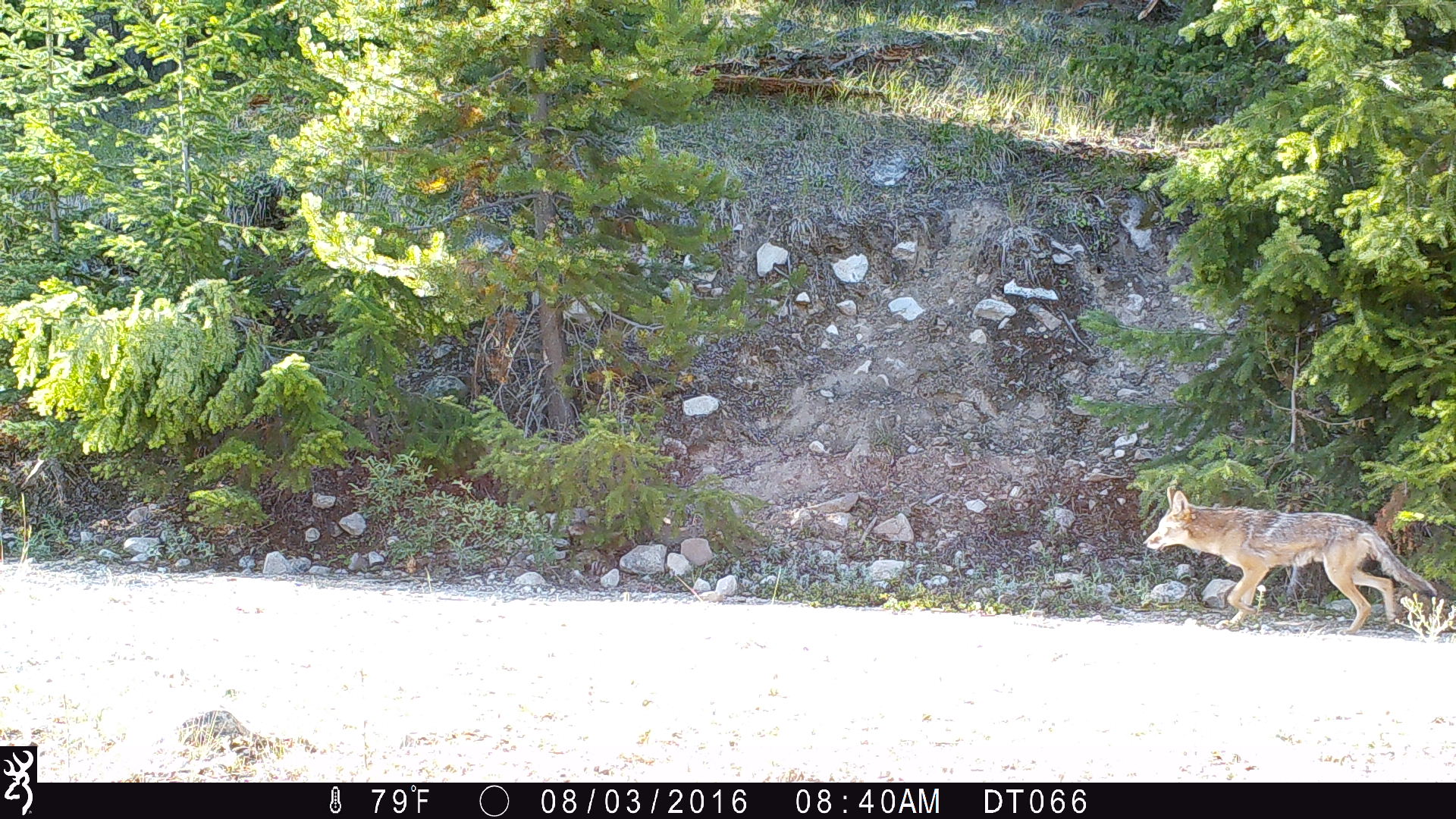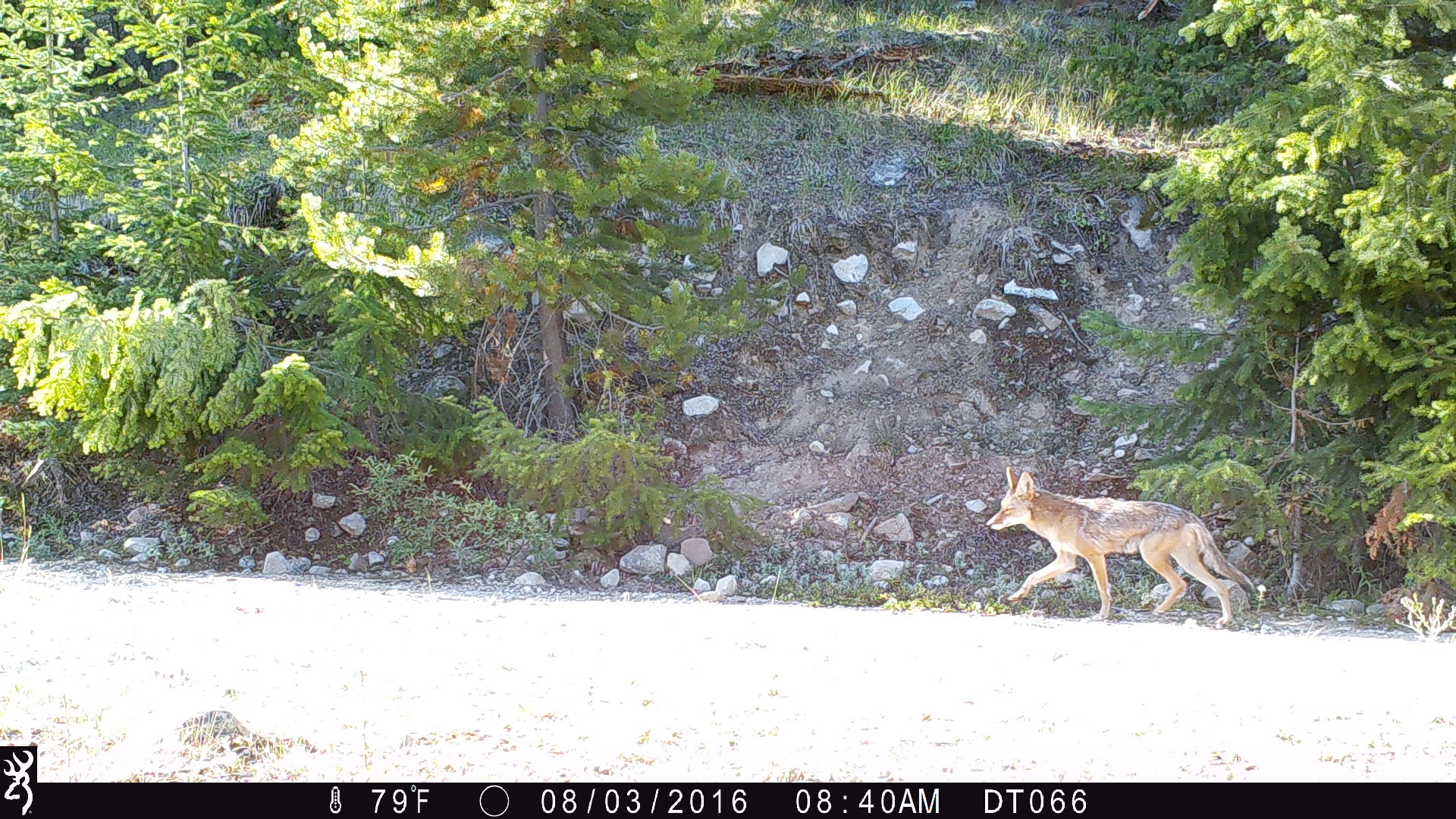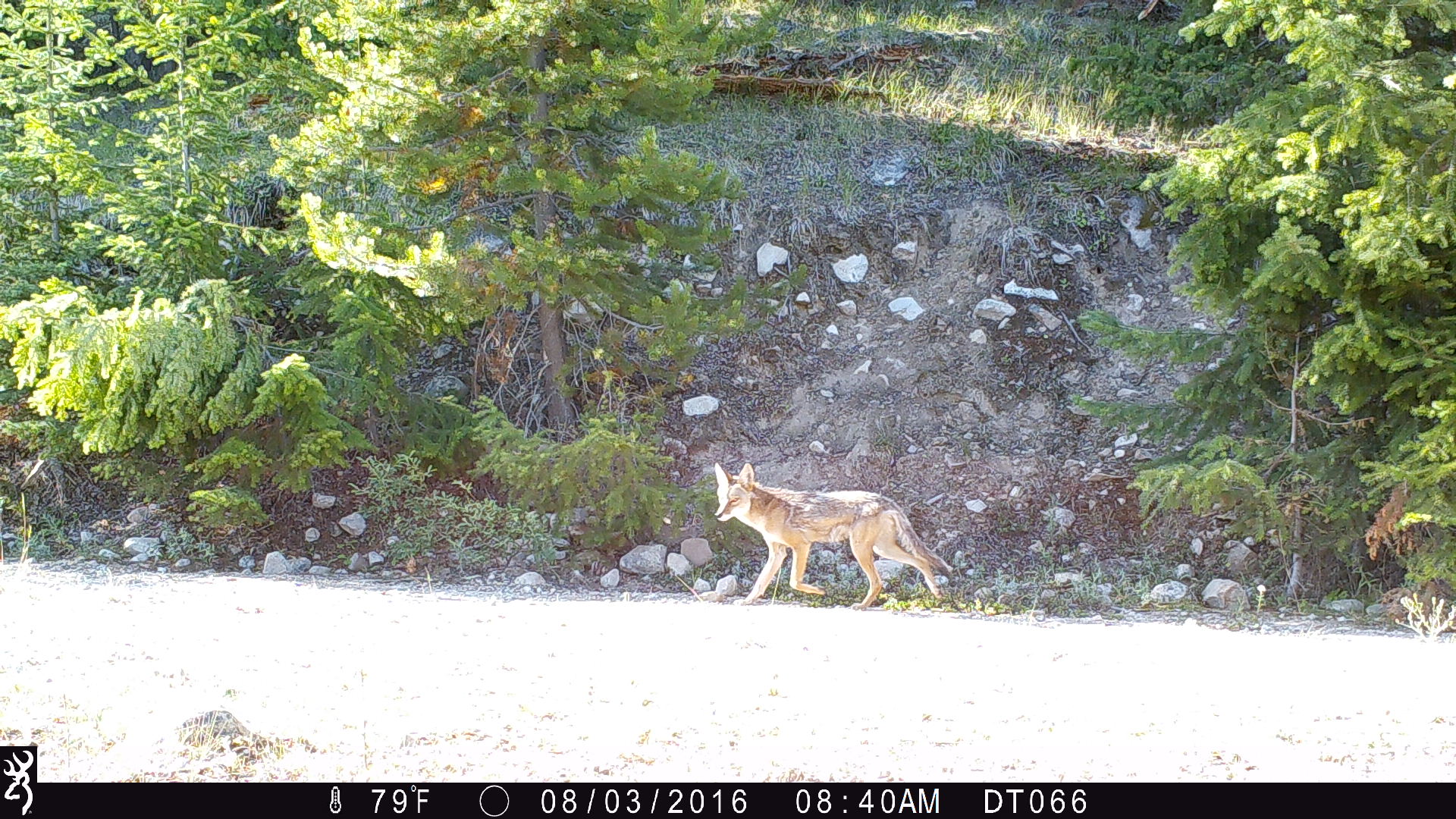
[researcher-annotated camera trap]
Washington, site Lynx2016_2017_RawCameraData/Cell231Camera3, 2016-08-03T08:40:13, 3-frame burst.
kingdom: Animalia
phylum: Chordata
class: Mammalia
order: Carnivora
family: Canidae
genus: Canis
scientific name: Canis latrans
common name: coyote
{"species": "Canis latrans (coyote)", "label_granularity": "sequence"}